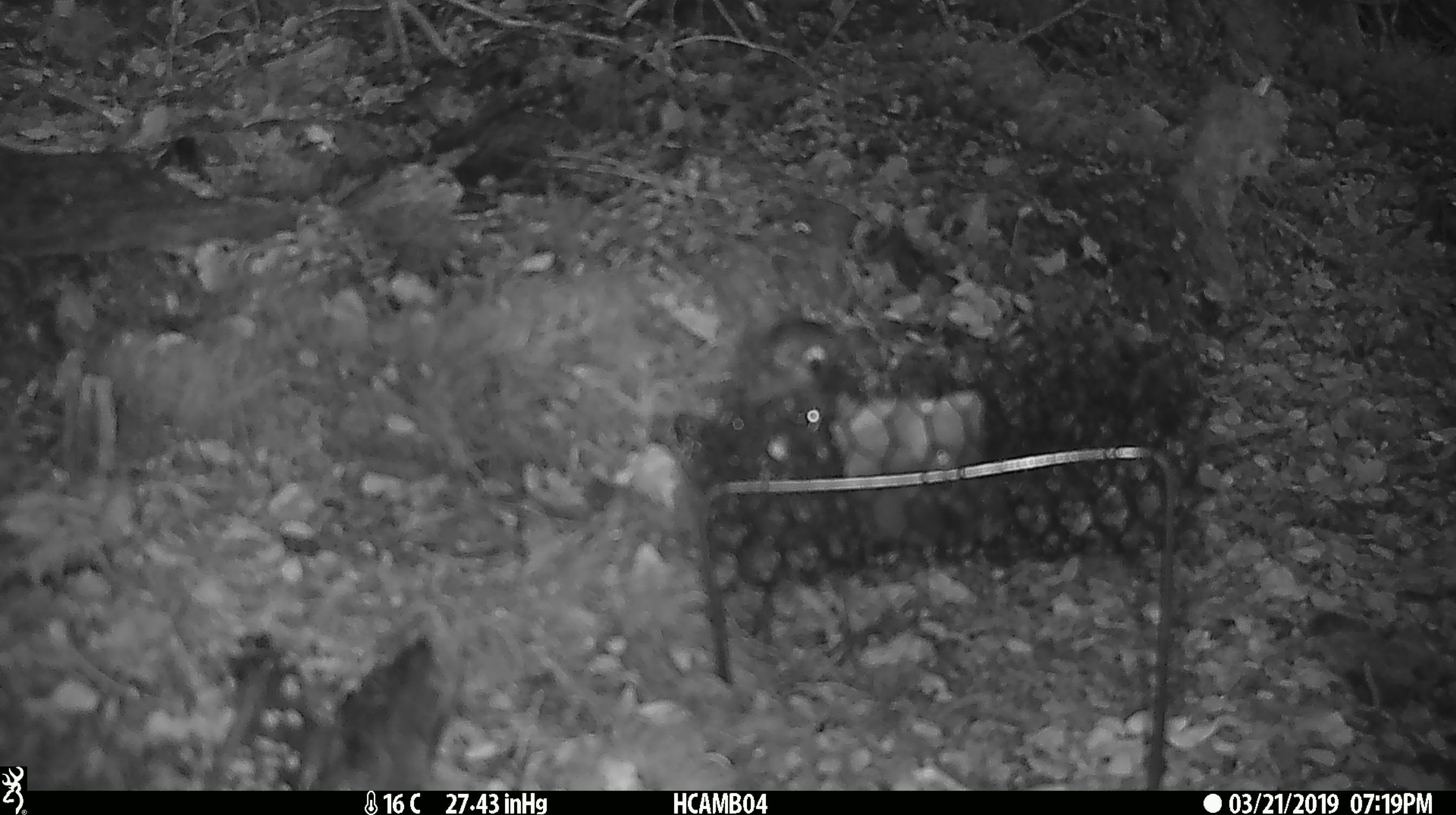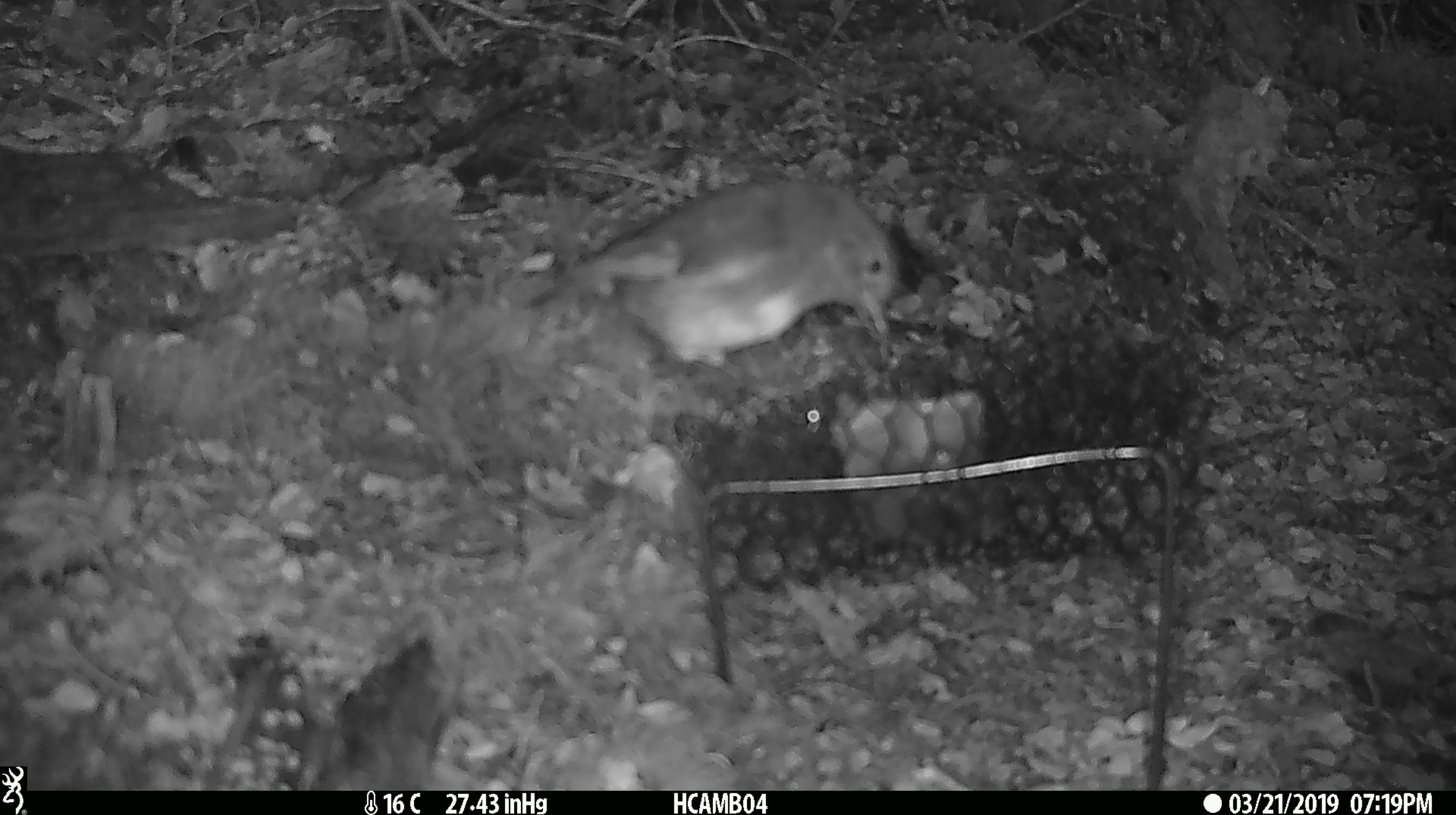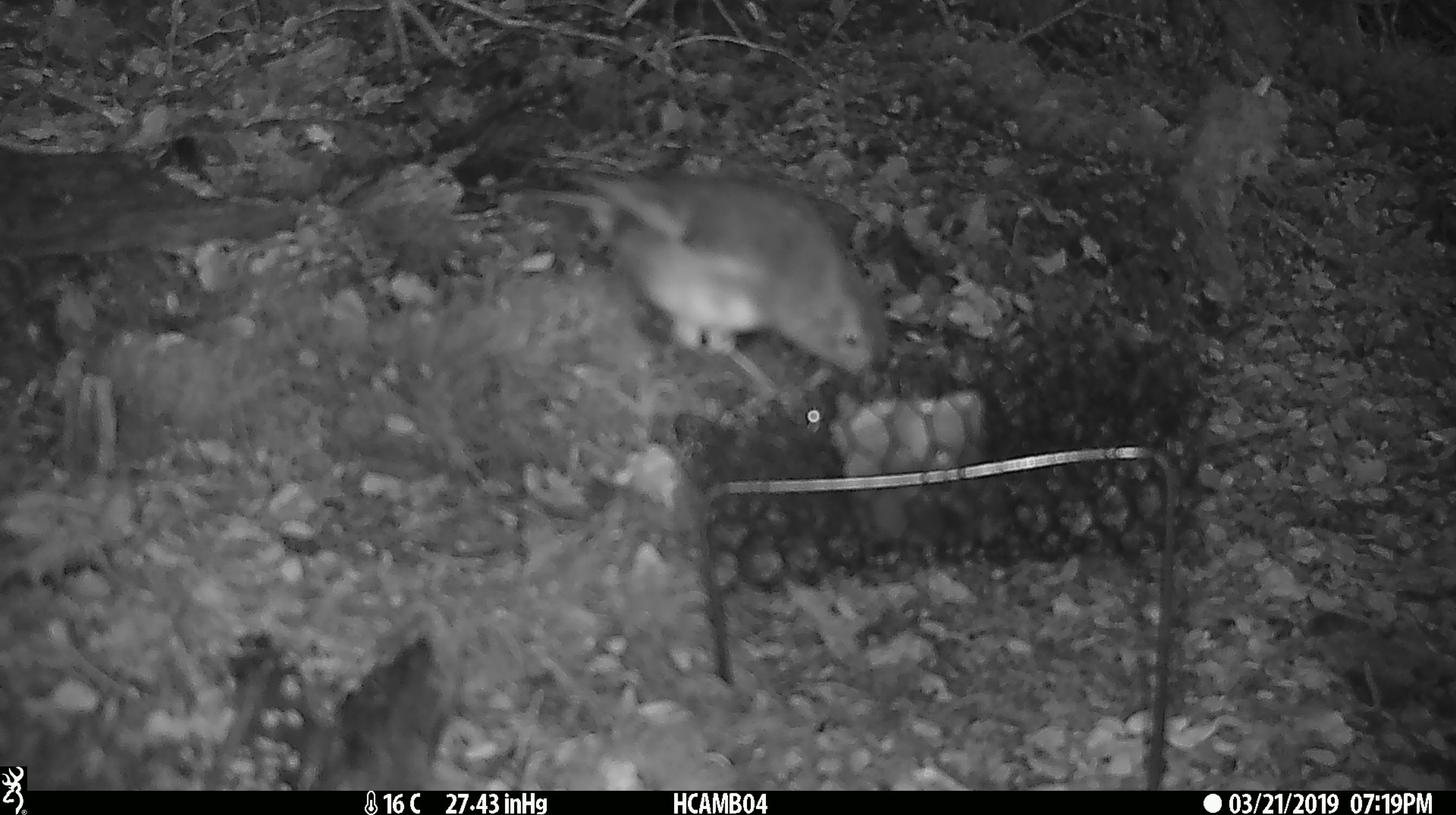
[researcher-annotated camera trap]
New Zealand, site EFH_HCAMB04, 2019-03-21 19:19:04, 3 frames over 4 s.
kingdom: Animalia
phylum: Chordata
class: Aves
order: Passeriformes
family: Petroicidae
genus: Petroica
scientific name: Petroica australis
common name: new zealand robin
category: robin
Robin (new zealand robin) (Petroica australis).